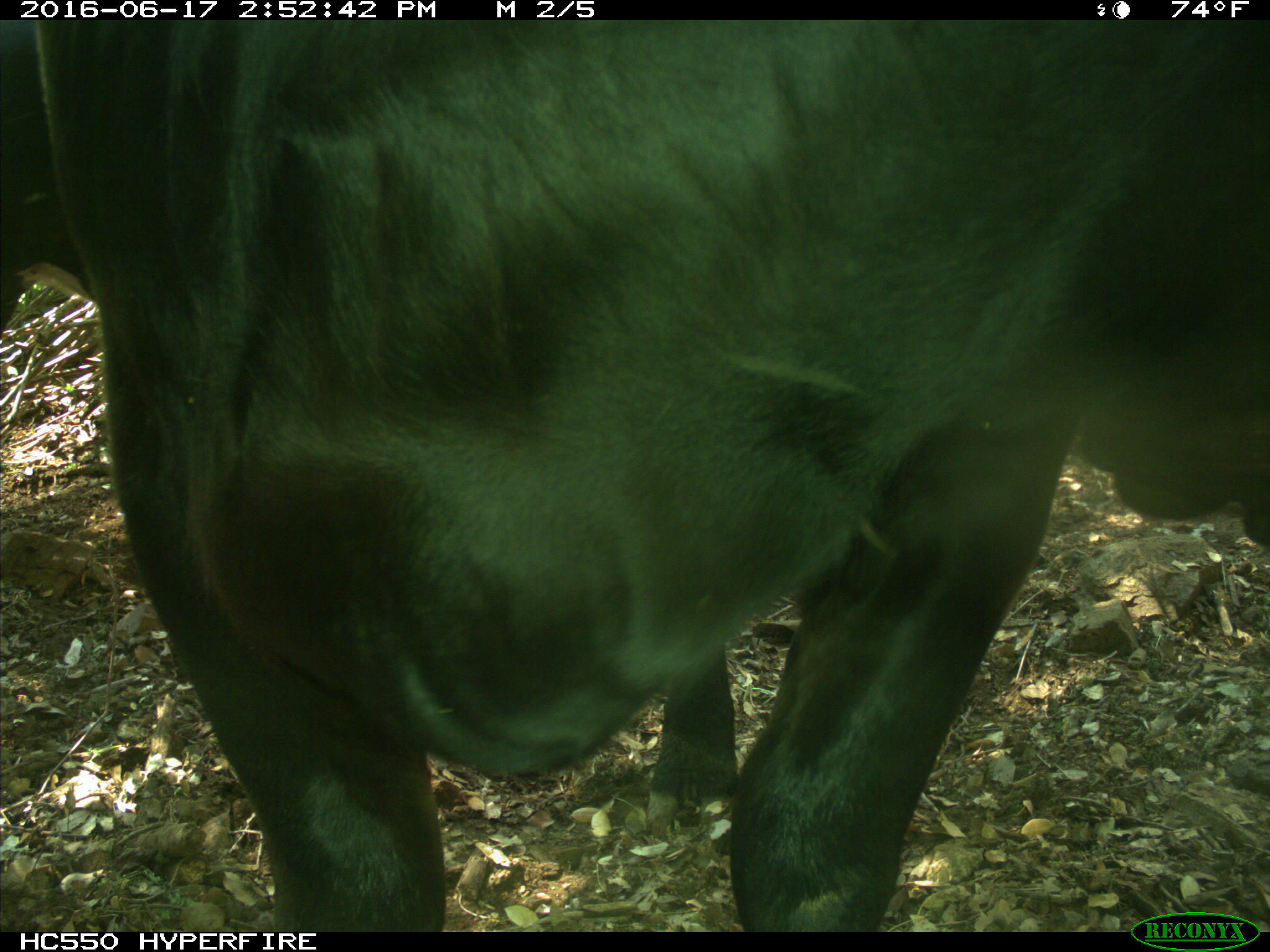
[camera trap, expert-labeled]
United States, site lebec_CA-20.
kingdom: Animalia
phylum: Chordata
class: Mammalia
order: Artiodactyla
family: Bovidae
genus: Bos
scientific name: Bos taurus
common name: domestic cow